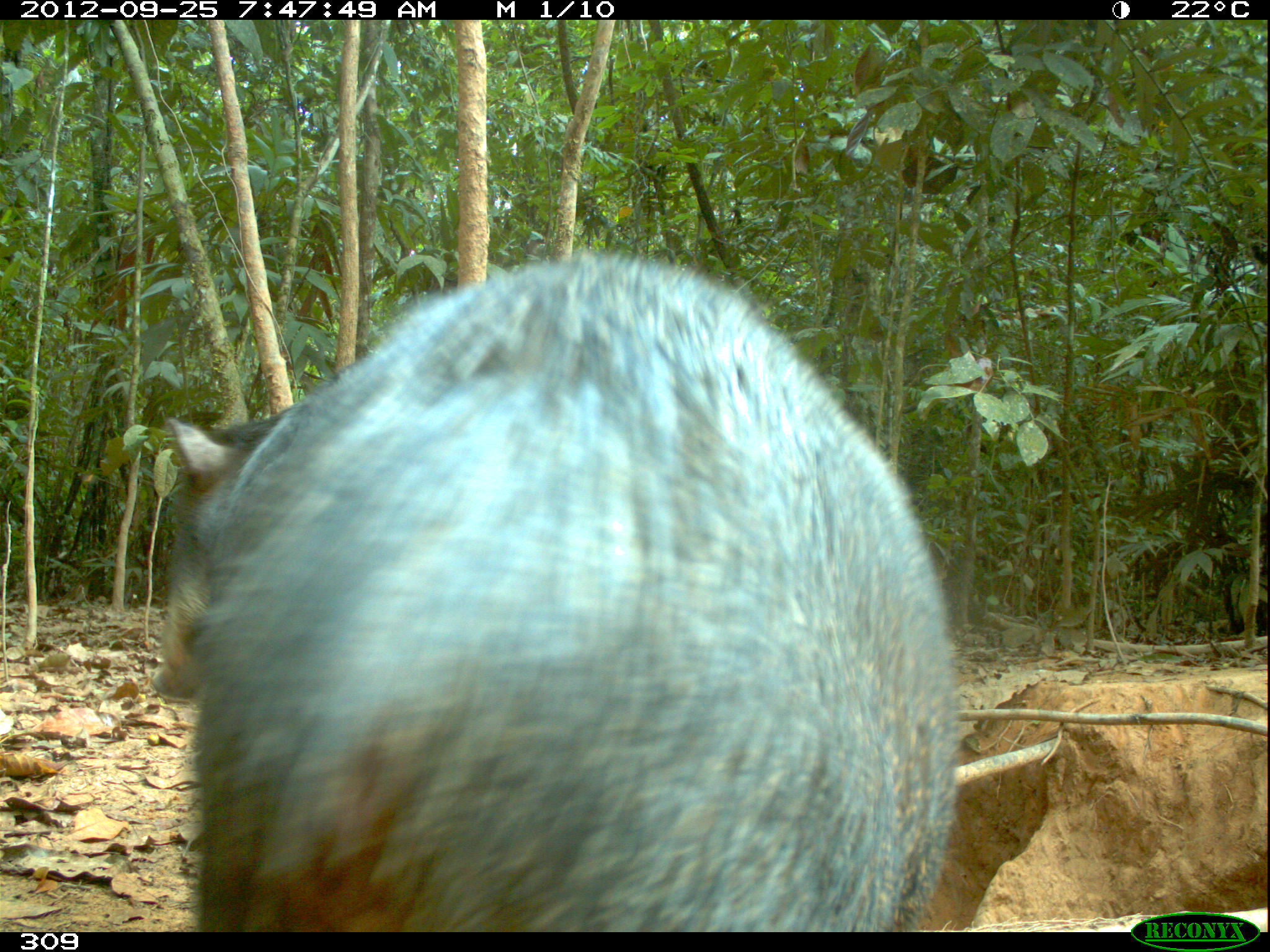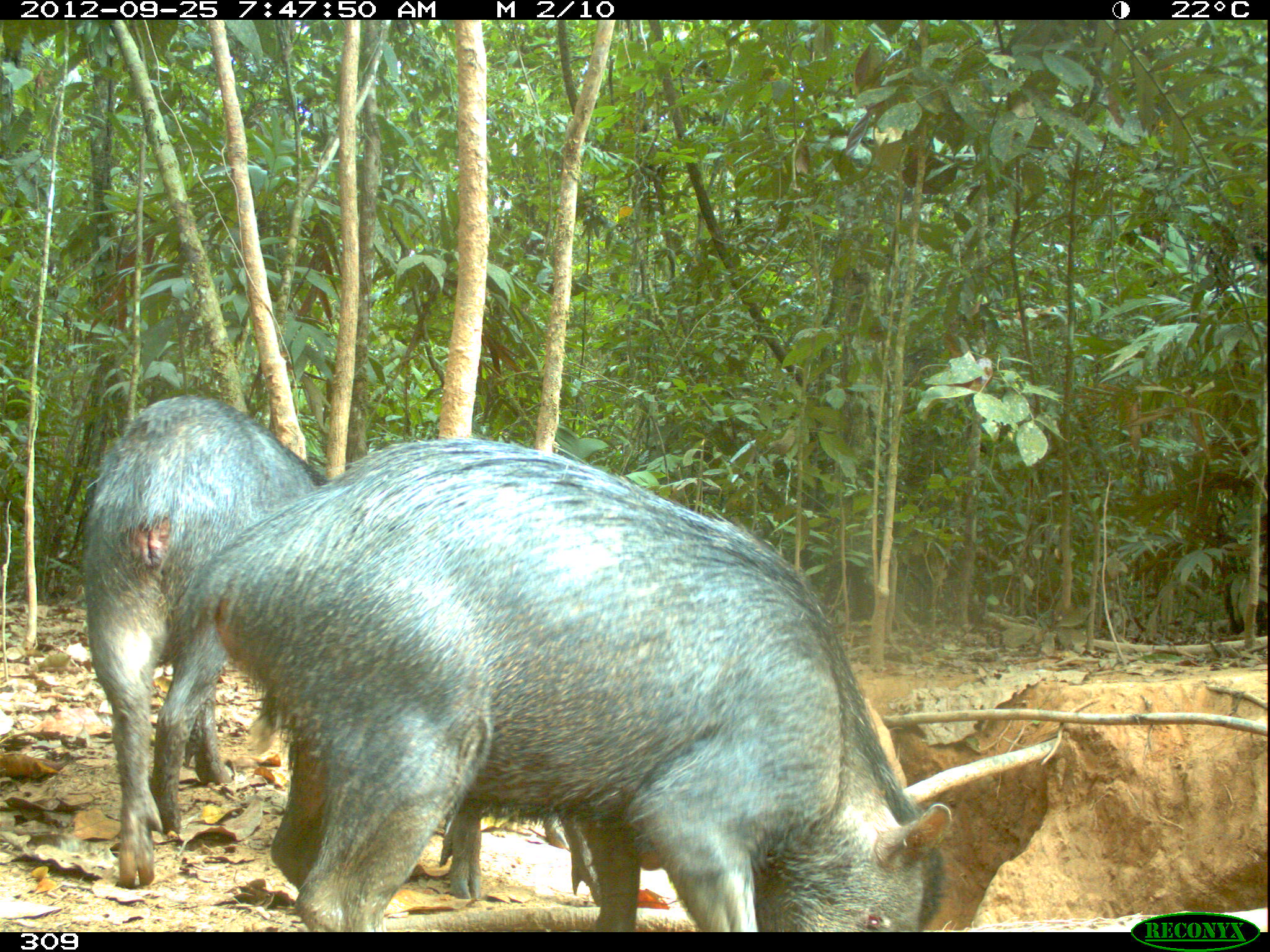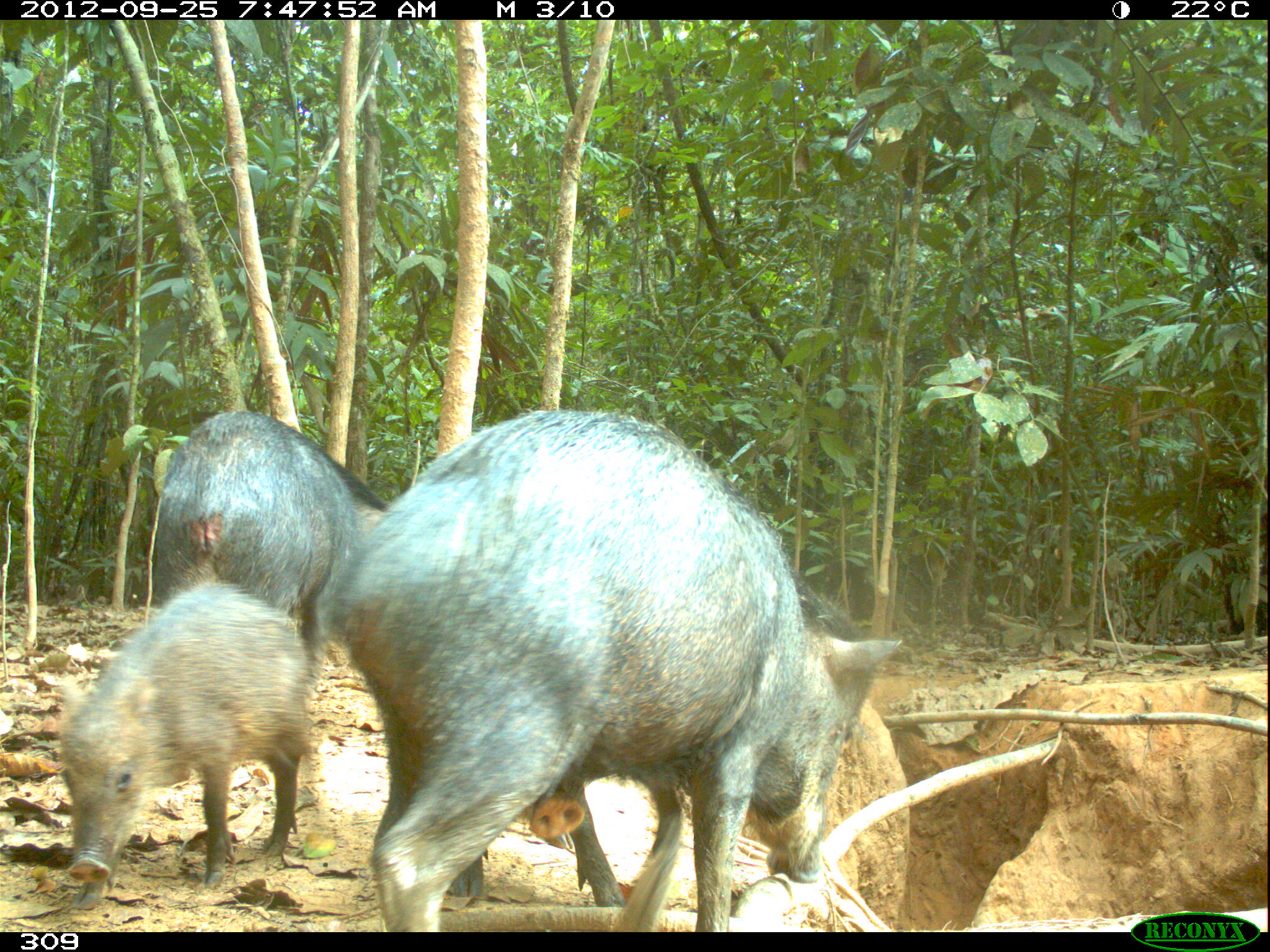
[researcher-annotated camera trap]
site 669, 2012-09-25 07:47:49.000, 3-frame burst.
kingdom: Animalia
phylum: Chordata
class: Mammalia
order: Artiodactyla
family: Tayassuidae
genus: Tayassu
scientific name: Tayassu pecari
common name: white-lipped peccary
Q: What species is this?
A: Tayassu pecari (white-lipped peccary).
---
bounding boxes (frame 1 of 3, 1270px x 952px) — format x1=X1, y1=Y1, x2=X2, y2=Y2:
tayassu pecari: x1=146, y1=239, x2=965, y2=930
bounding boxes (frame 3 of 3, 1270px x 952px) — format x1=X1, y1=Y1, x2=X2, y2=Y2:
tayassu pecari: x1=326, y1=409, x2=902, y2=928; x1=58, y1=583, x2=308, y2=909; x1=152, y1=407, x2=388, y2=693; x1=443, y1=767, x2=624, y2=907